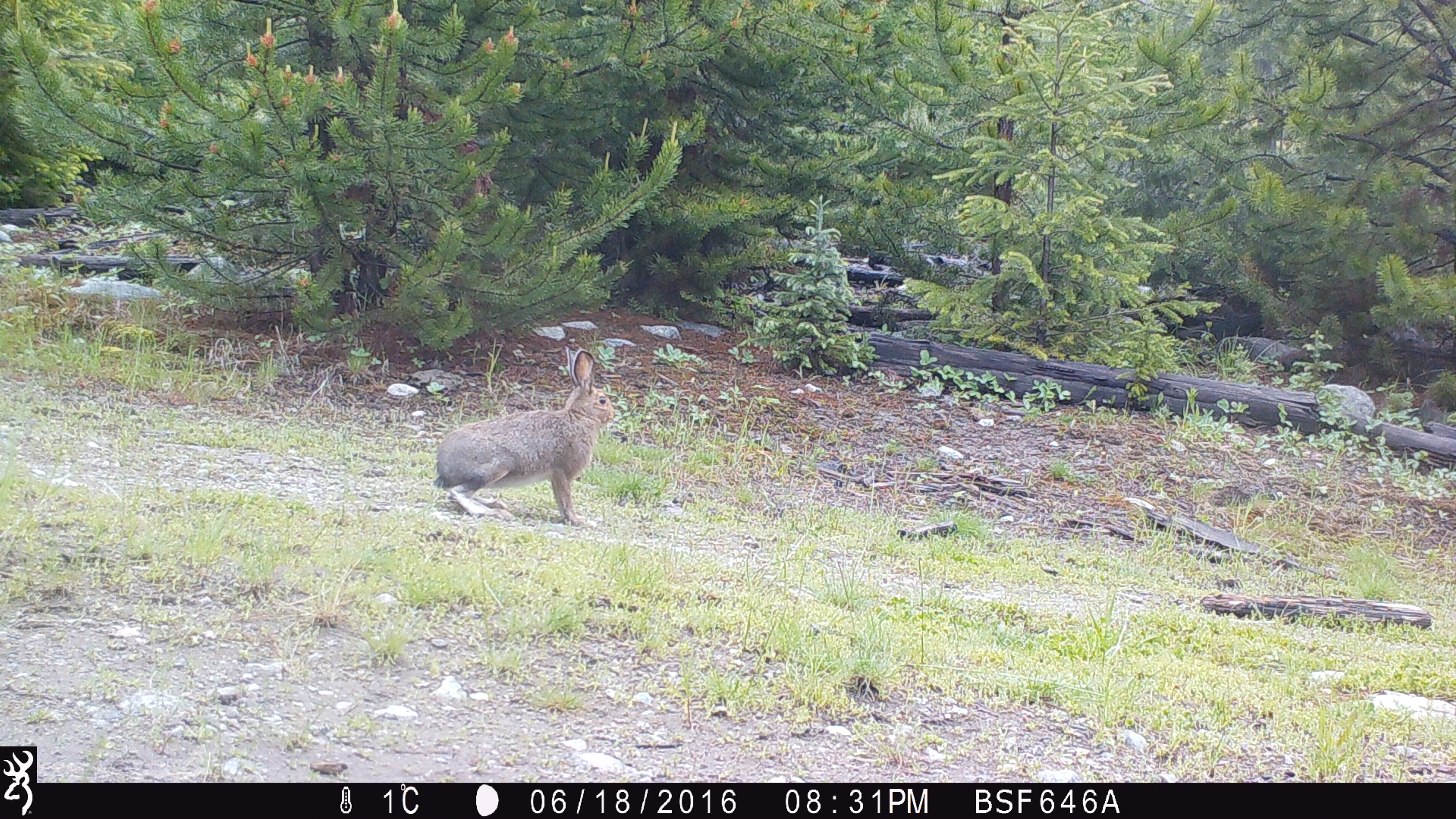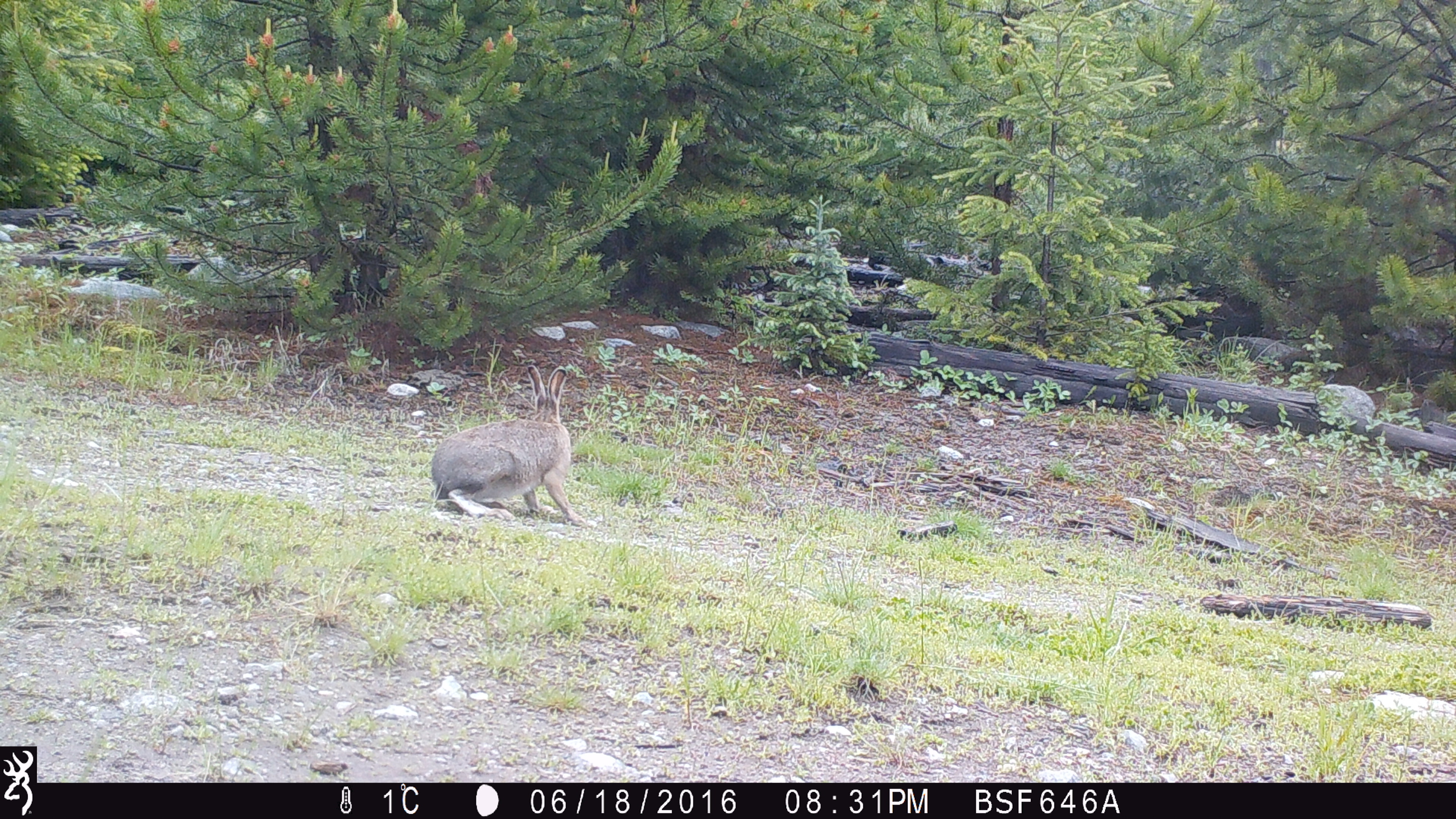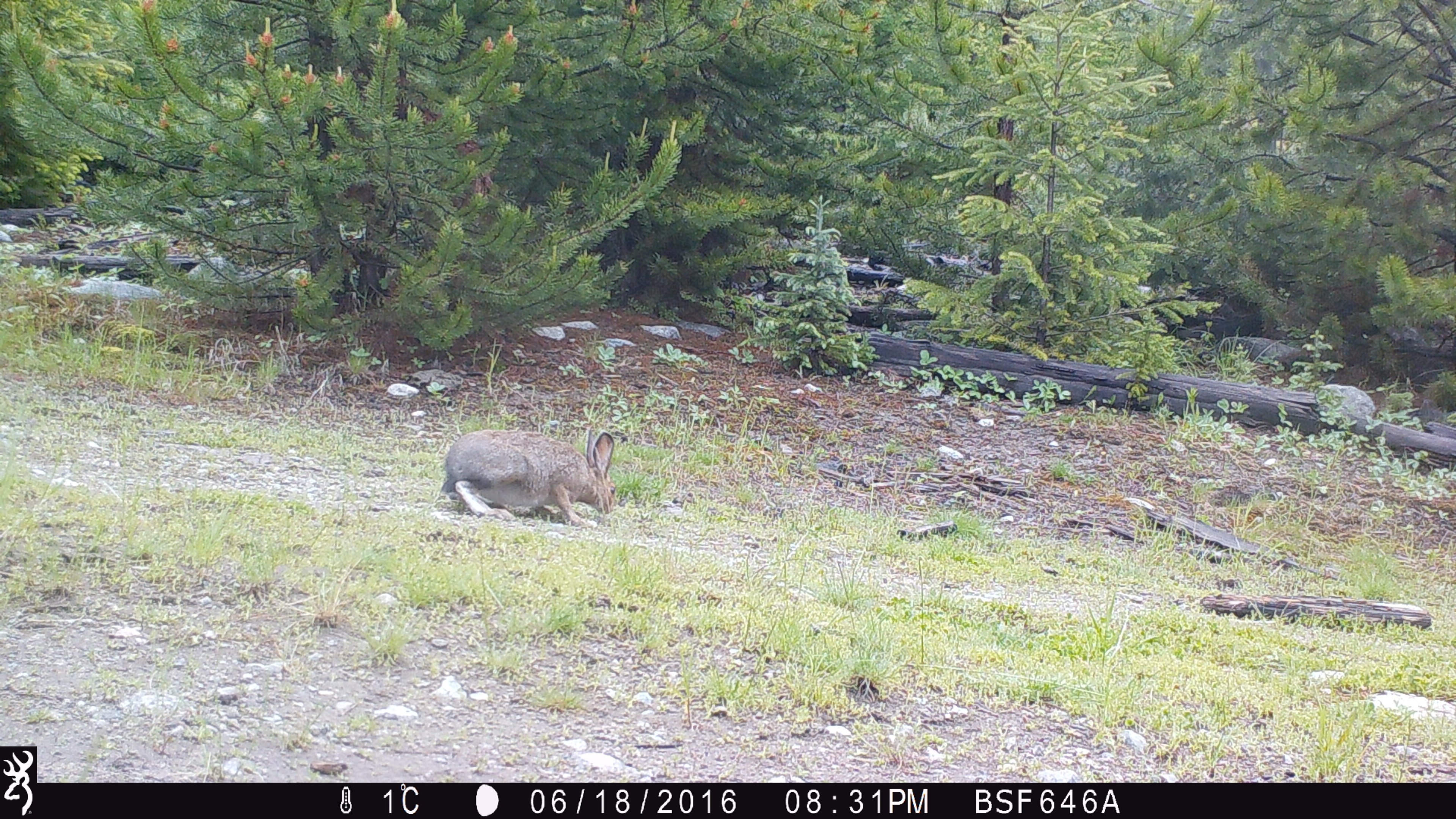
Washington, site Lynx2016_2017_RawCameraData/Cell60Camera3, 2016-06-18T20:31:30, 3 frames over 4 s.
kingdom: Animalia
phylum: Chordata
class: Mammalia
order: Lagomorpha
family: Leporidae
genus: Lepus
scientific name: Lepus americanus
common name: snowshoe hare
Lepus americanus (snowshoe hare). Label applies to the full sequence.